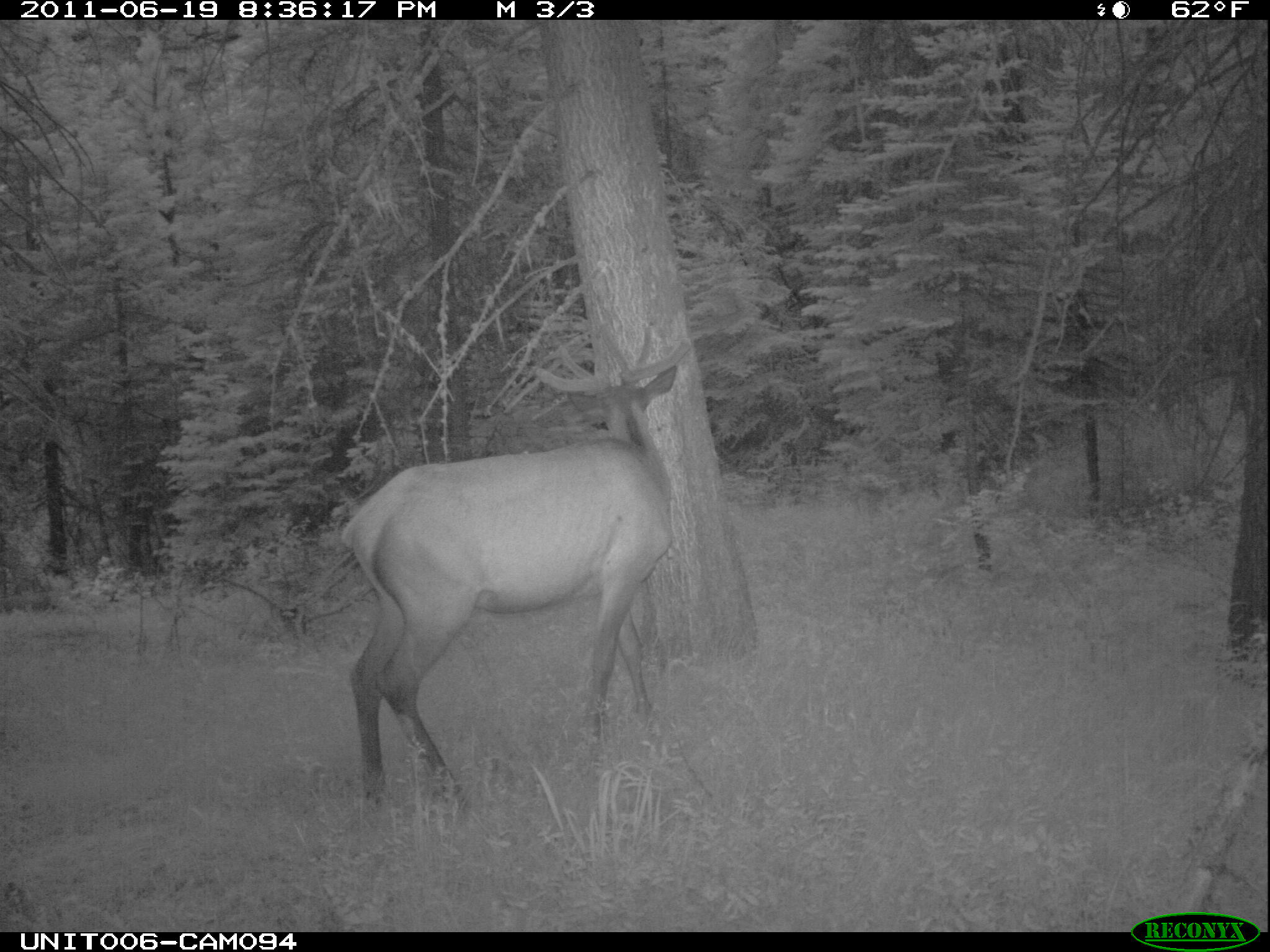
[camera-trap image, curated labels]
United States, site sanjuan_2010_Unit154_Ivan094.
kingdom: Animalia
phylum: Chordata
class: Mammalia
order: Artiodactyla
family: Cervidae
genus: Cervus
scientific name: Cervus elaphus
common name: red deer